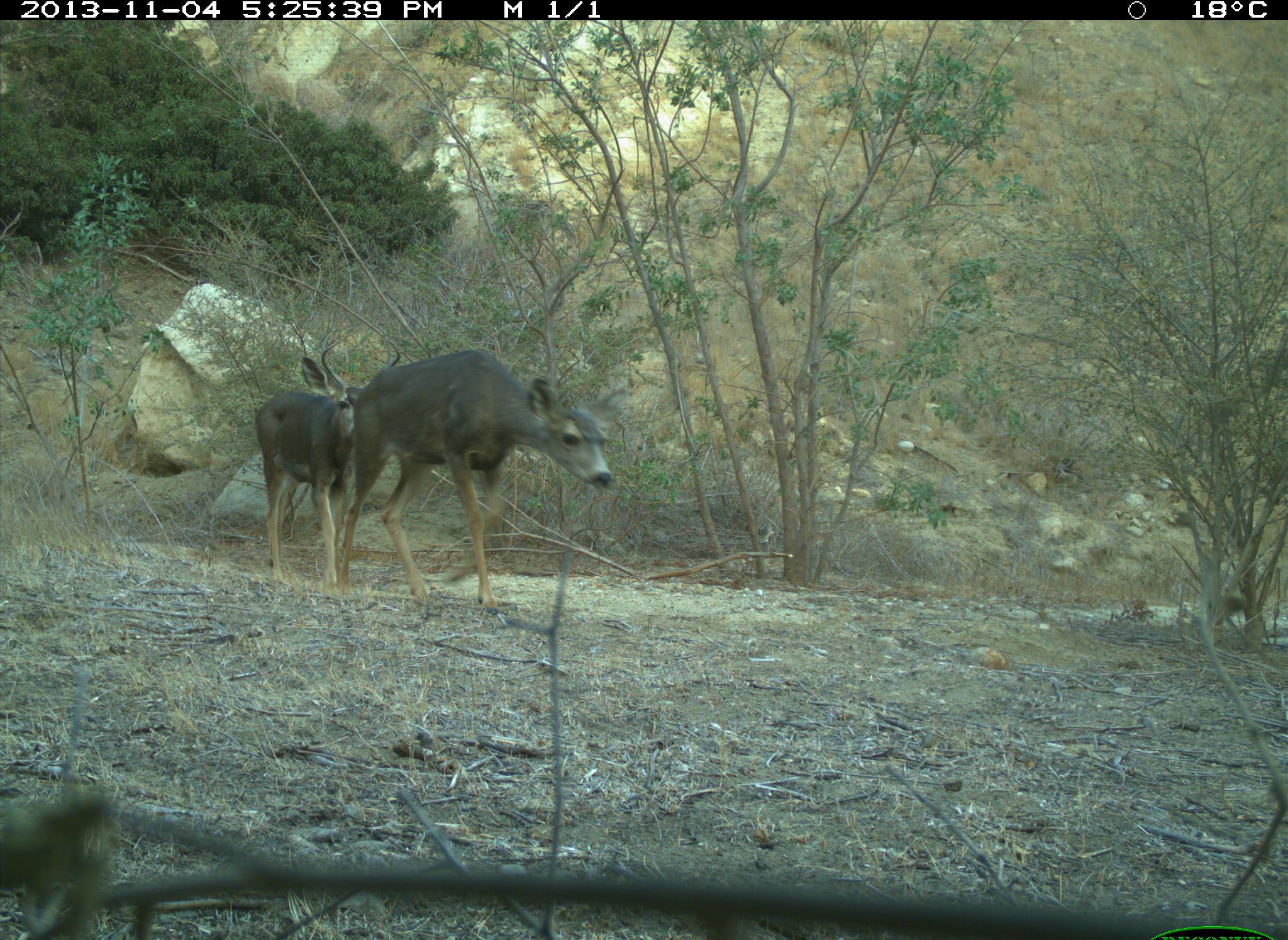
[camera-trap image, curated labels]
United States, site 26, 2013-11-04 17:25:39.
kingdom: Animalia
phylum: Chordata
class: Mammalia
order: Artiodactyla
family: Cervidae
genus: Odocoileus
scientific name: Odocoileus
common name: deer